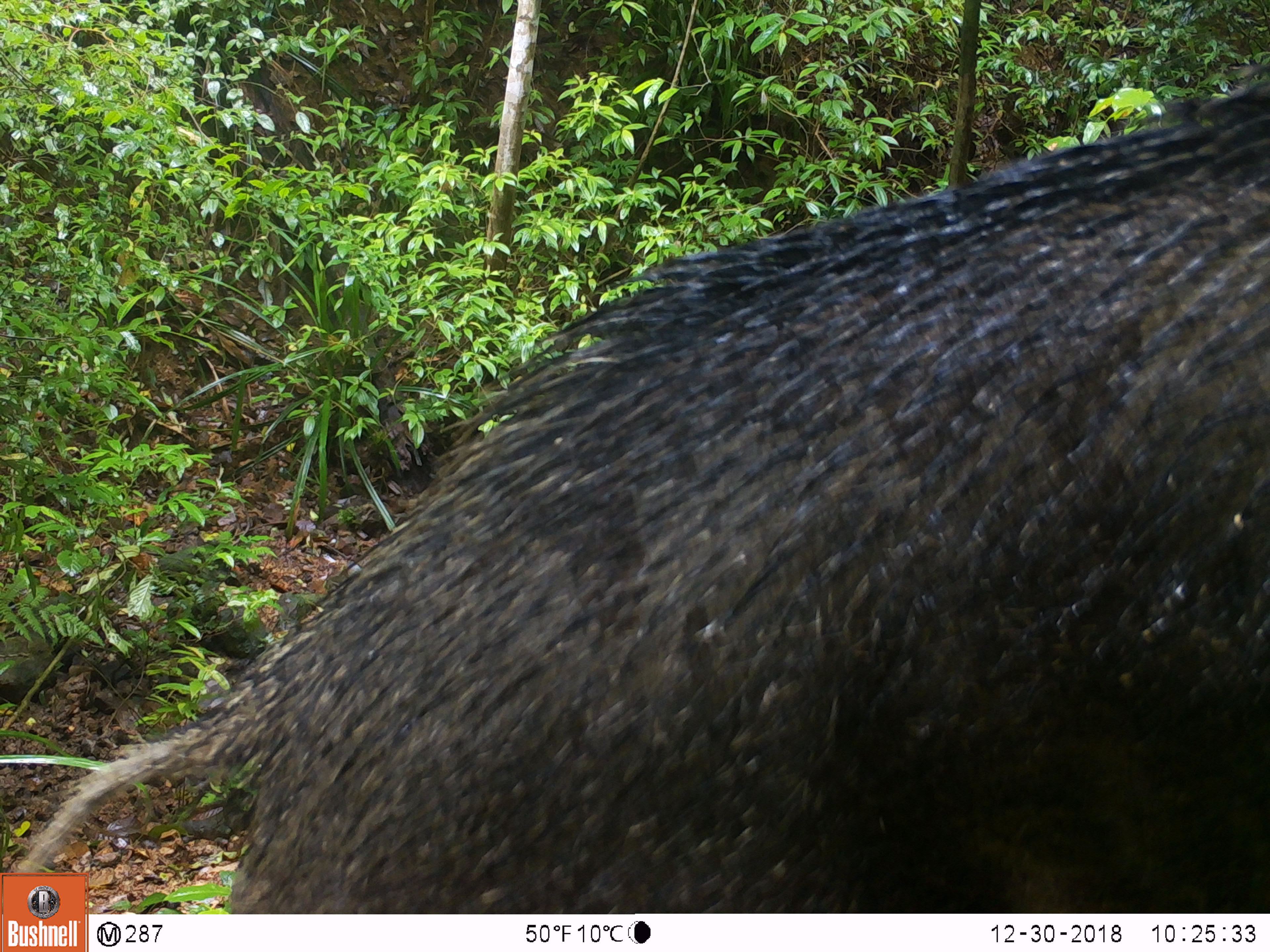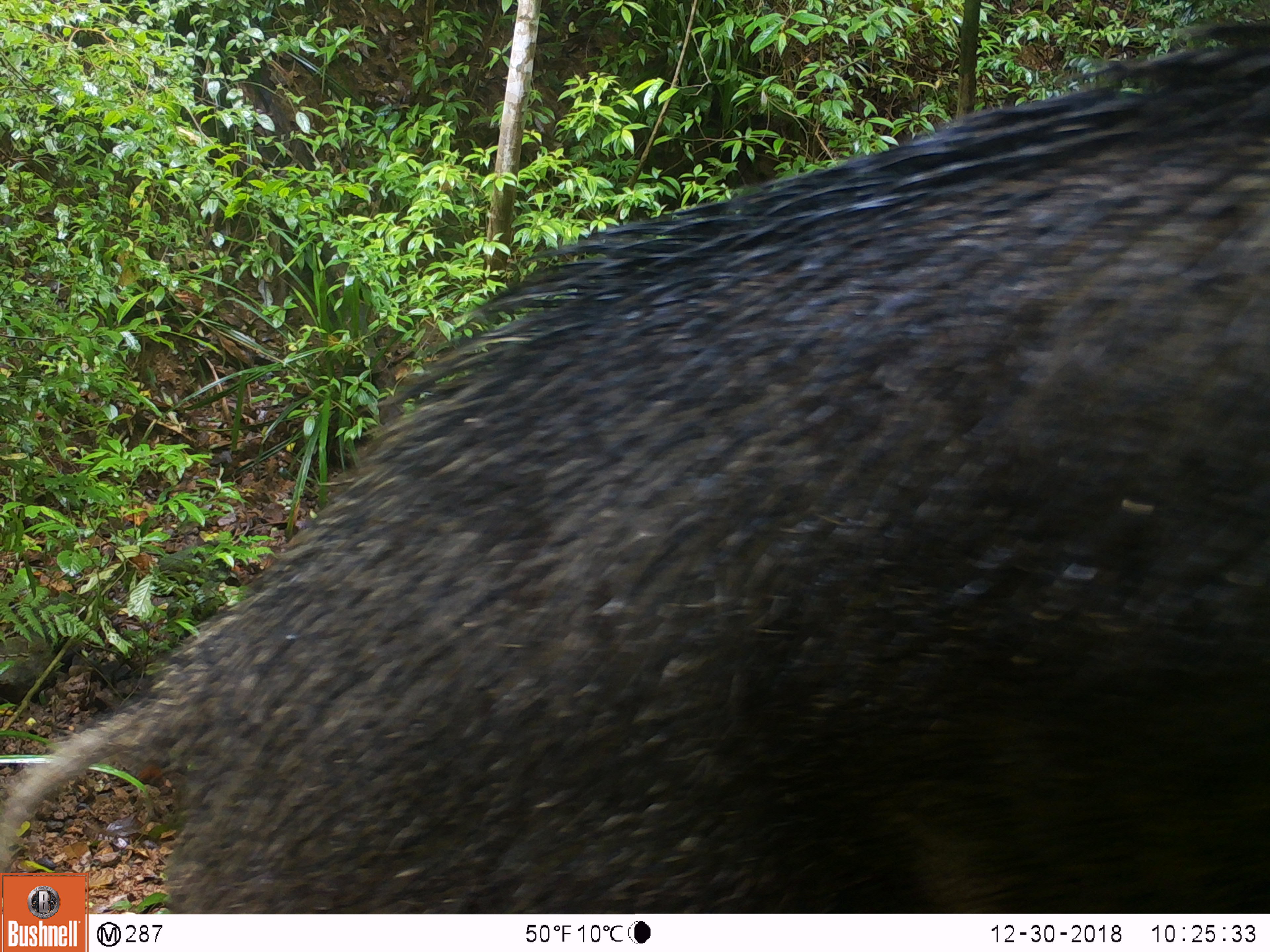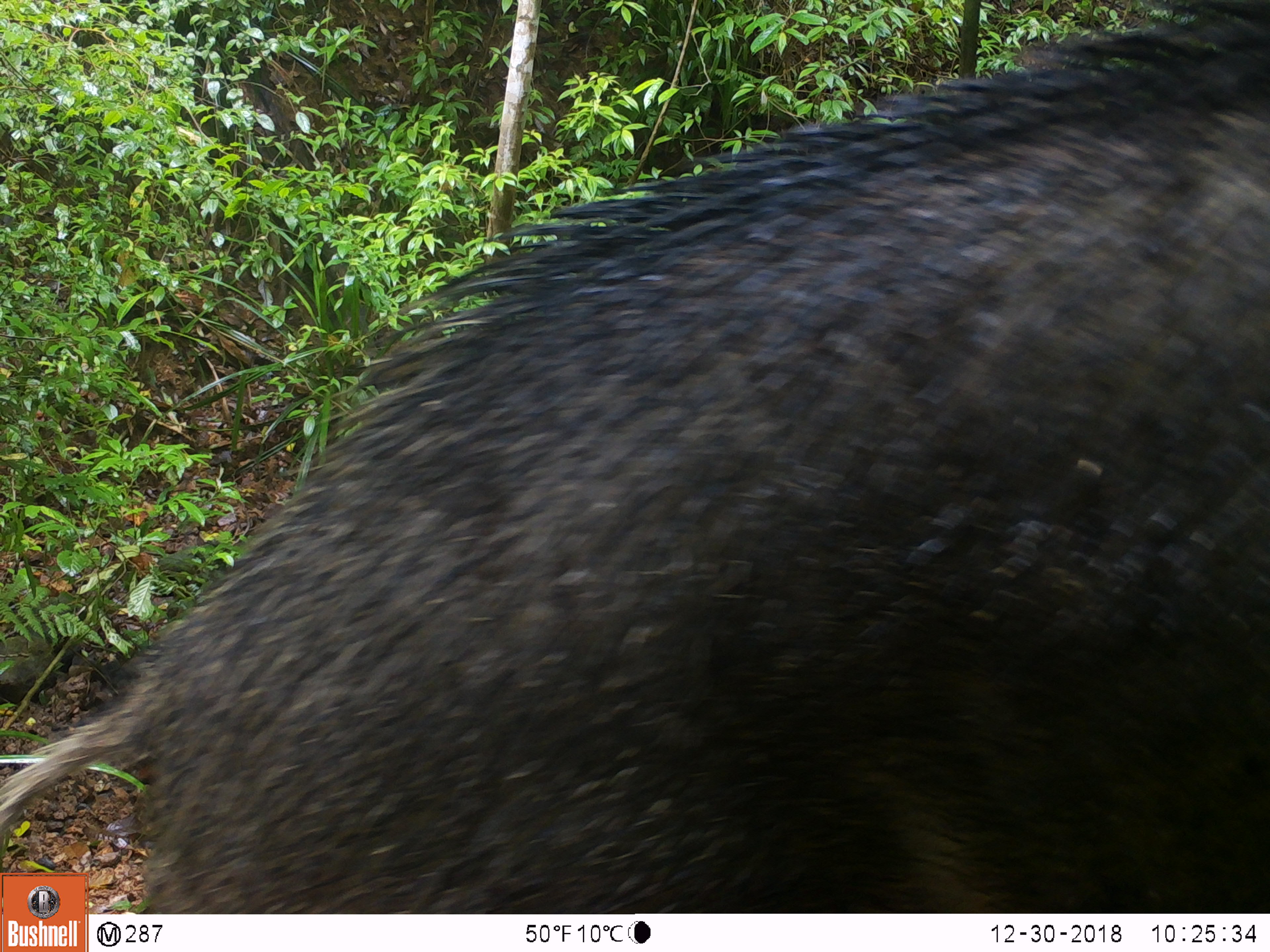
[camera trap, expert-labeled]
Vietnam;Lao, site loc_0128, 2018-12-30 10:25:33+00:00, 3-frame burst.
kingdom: Animalia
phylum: Chordata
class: Mammalia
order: Artiodactyla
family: Suidae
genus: Sus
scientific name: Sus scrofa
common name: eurasian wild pig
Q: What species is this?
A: Eurasian wild pig (Sus scrofa).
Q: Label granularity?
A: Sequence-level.